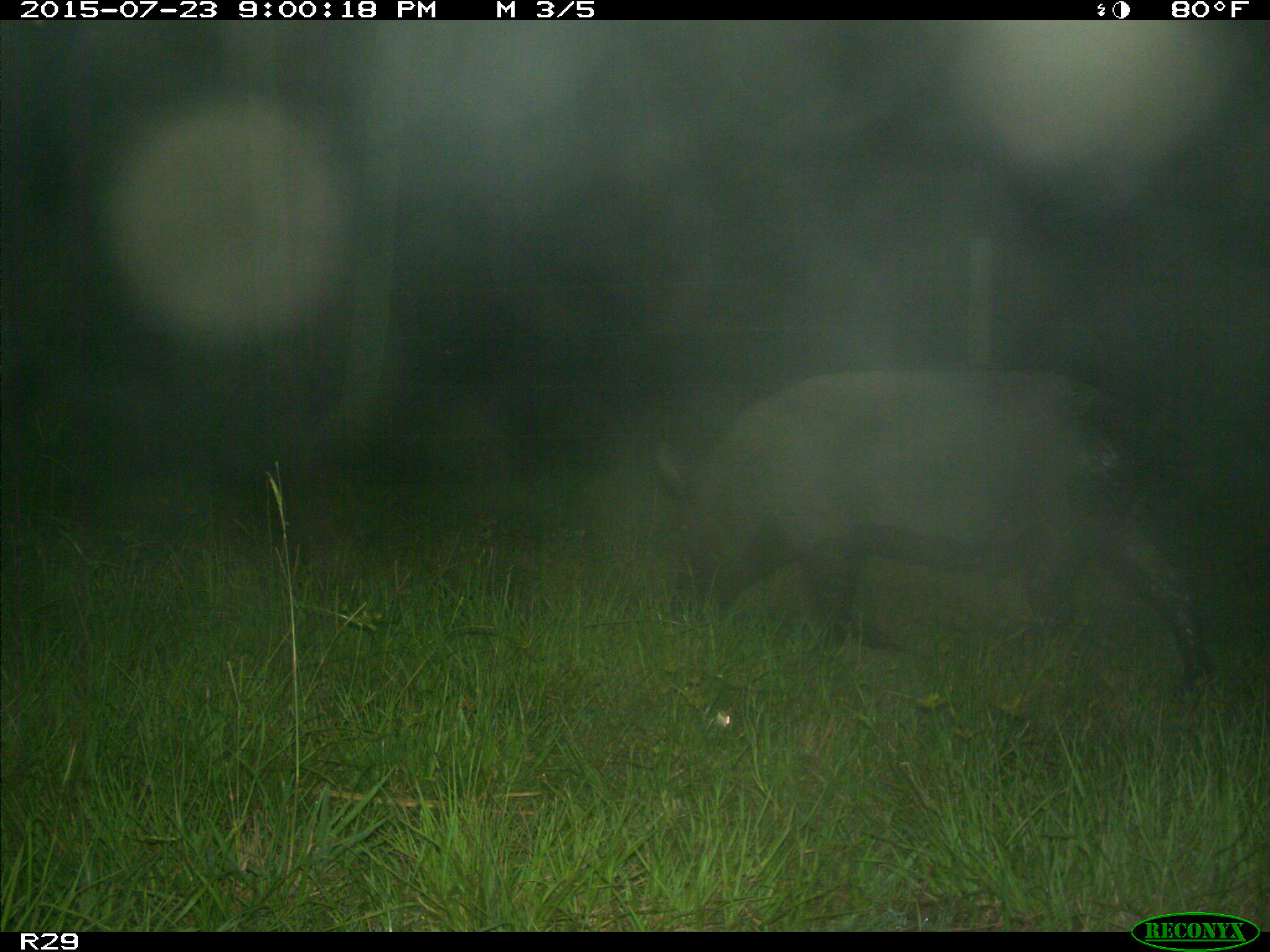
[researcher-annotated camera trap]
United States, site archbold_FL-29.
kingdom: Animalia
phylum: Chordata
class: Mammalia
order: Artiodactyla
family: Suidae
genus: Sus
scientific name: Sus scrofa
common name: wild boar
Sus scrofa (wild boar).